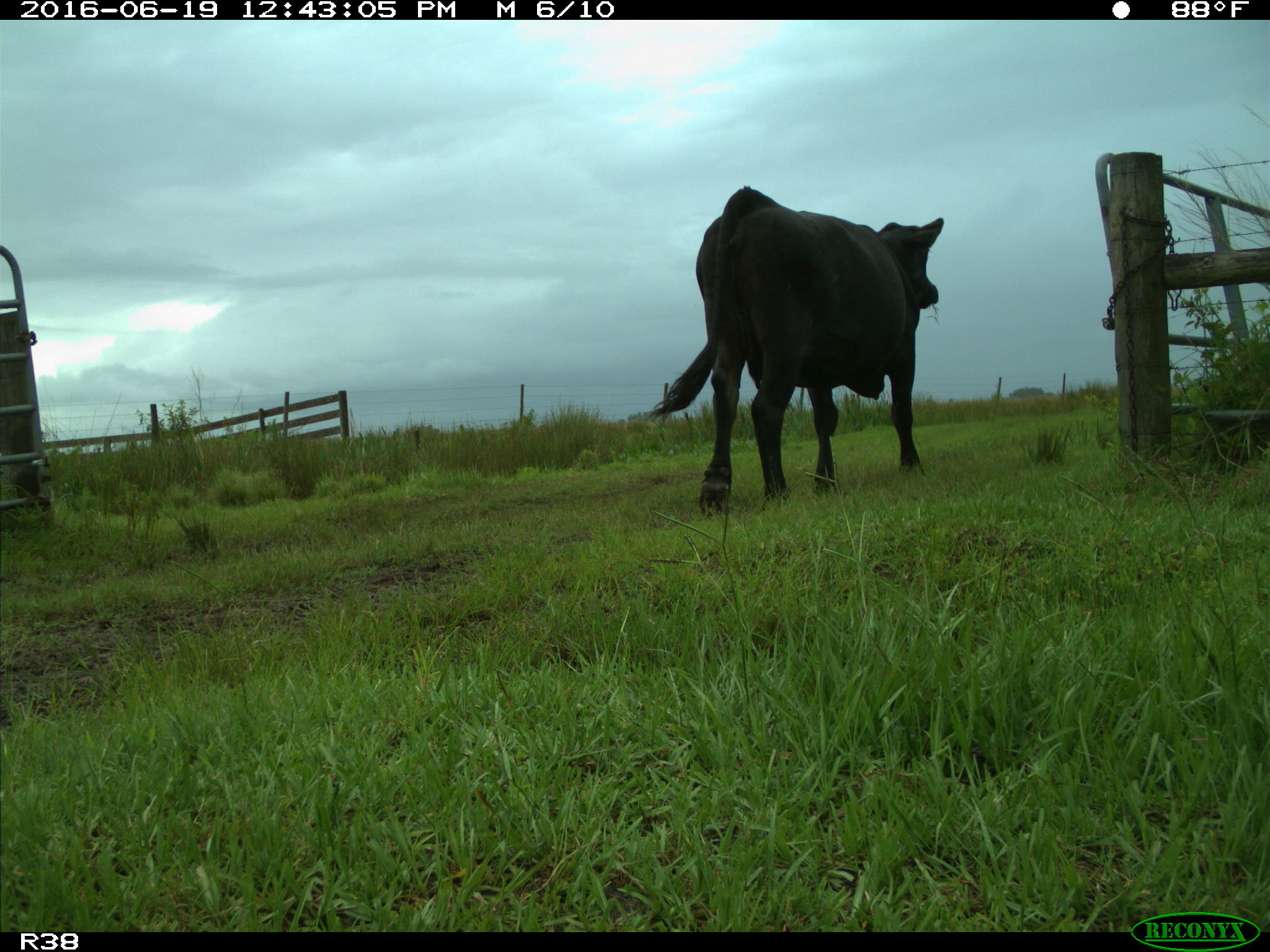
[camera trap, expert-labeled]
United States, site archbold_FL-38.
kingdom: Animalia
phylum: Chordata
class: Mammalia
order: Artiodactyla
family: Bovidae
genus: Bos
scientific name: Bos taurus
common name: domestic cow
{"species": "Bos taurus (domestic cow)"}